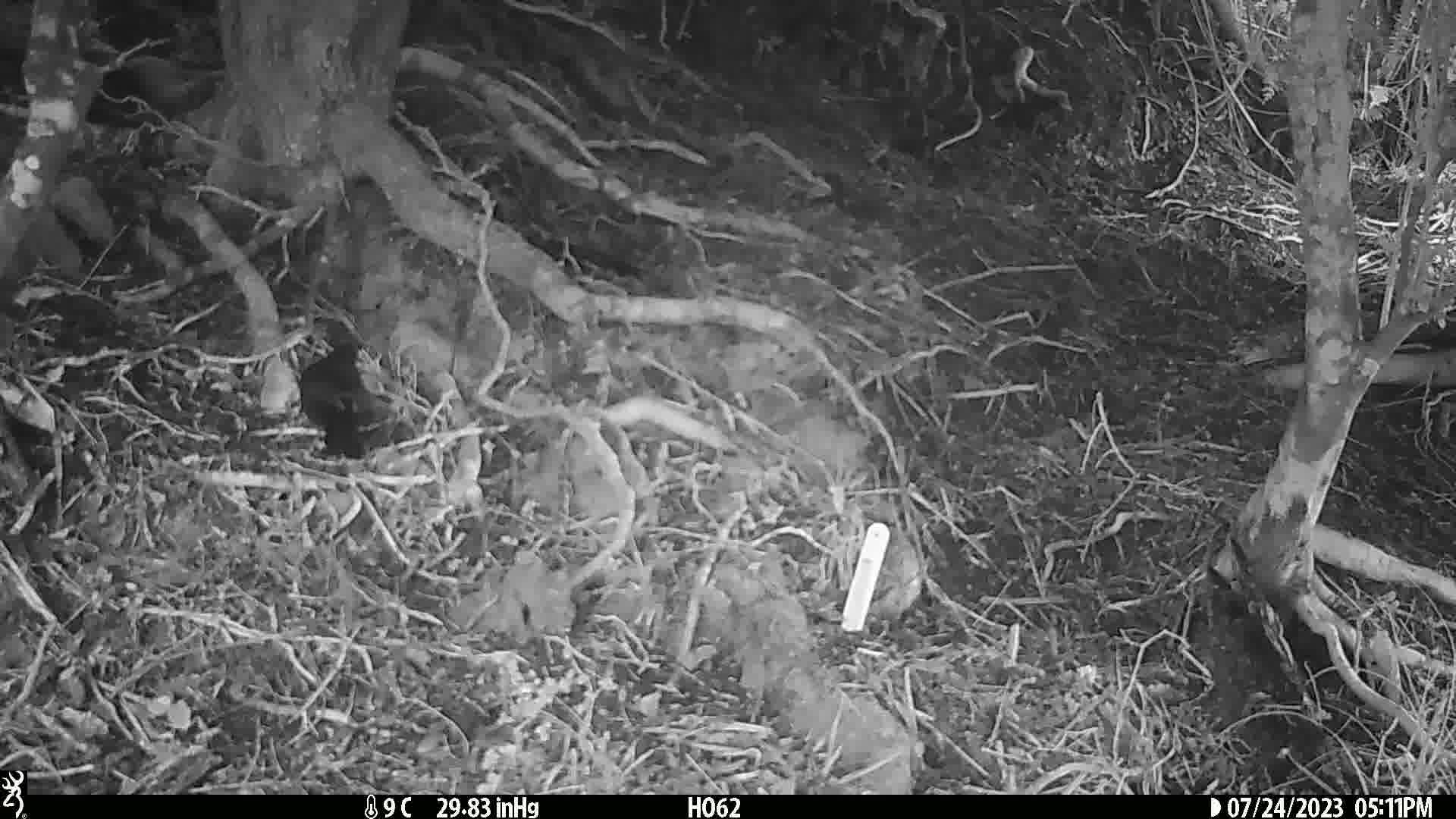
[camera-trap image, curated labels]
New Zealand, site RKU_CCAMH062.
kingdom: Animalia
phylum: Chordata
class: Aves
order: Passeriformes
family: Turdidae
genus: Turdus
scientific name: Turdus merula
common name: eurasian blackbird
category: blackbird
Blackbird (eurasian blackbird) (Turdus merula).